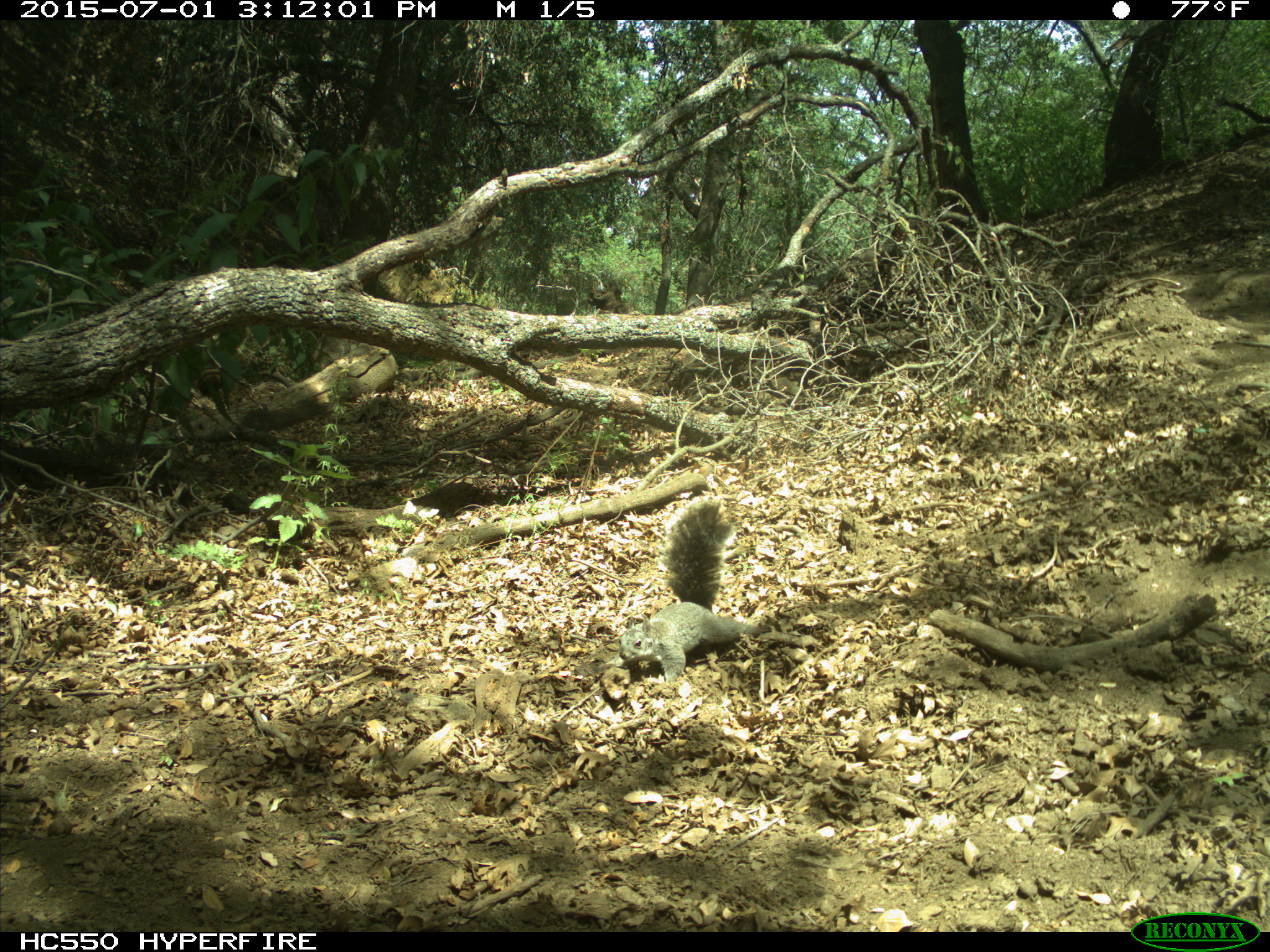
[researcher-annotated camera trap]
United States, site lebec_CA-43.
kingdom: Animalia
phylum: Chordata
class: Mammalia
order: Rodentia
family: Sciuridae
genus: Sciurus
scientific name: Sciurus carolinensis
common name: eastern gray squirrel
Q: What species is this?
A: Sciurus carolinensis (eastern gray squirrel).